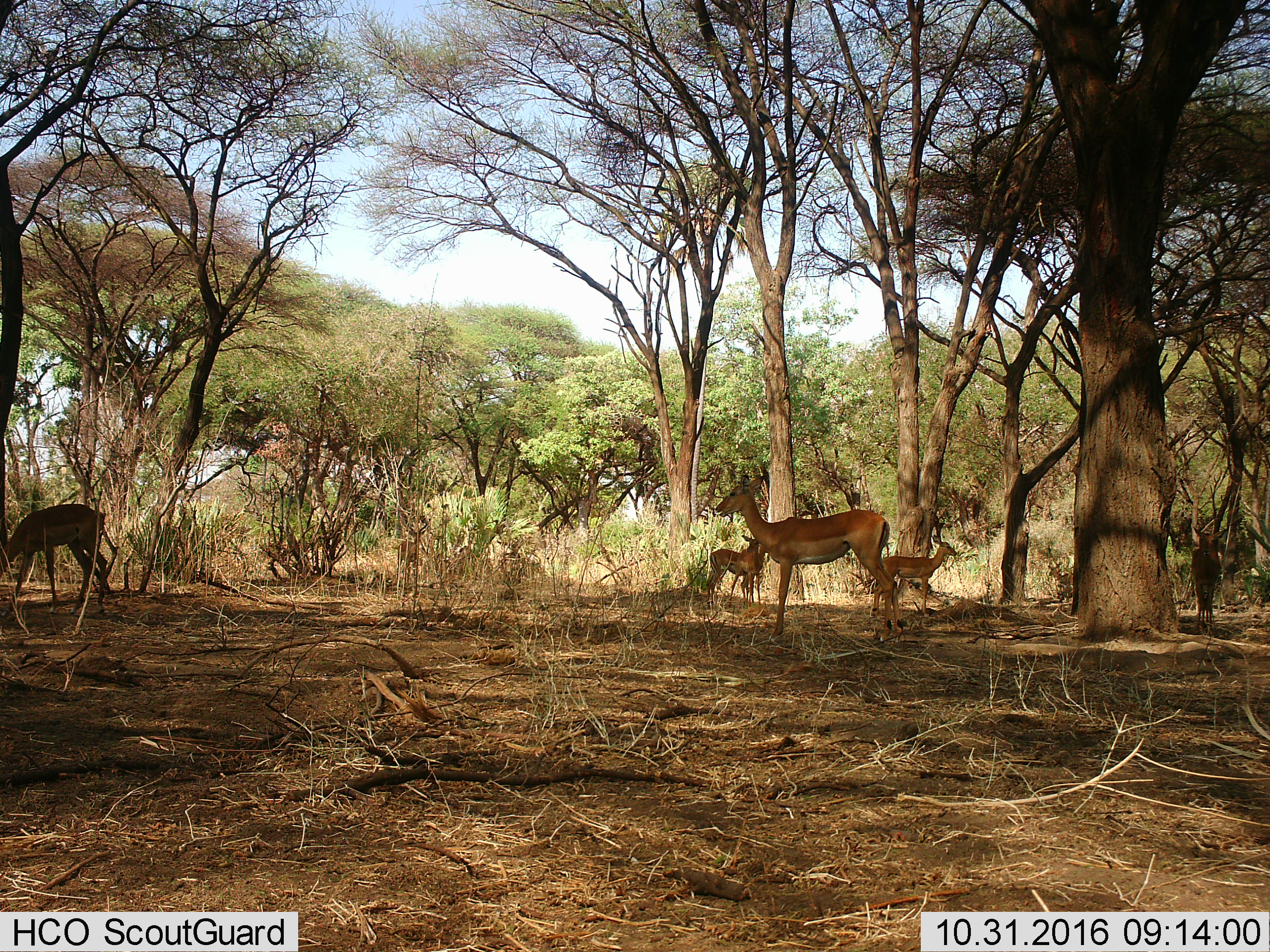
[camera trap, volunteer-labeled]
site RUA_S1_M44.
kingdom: Animalia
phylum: Chordata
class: Mammalia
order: Artiodactyla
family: Bovidae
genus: Aepyceros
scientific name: Aepyceros melampus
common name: impala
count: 6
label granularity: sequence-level